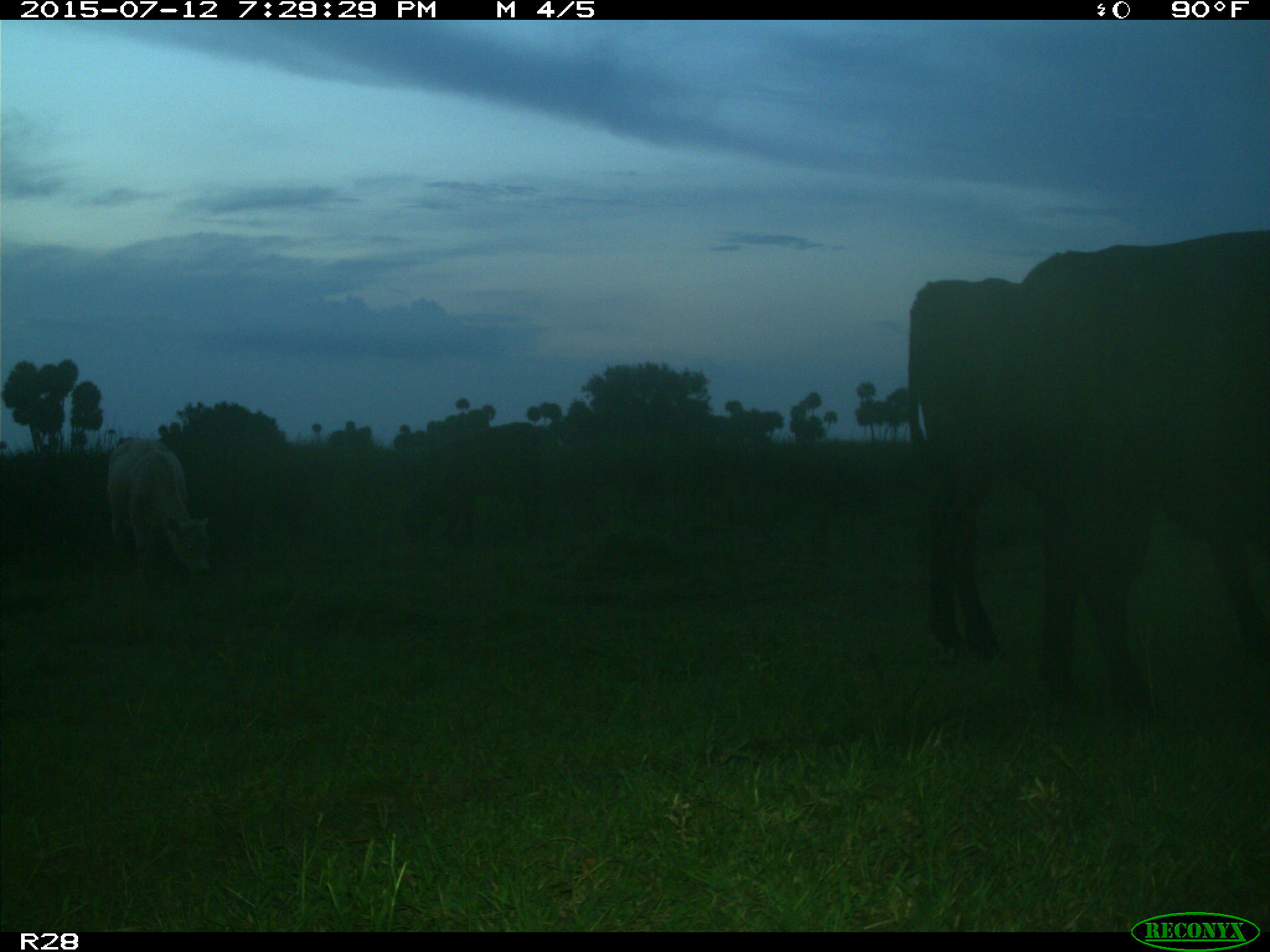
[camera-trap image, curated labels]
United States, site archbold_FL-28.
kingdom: Animalia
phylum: Chordata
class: Mammalia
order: Artiodactyla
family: Bovidae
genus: Bos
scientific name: Bos taurus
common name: domestic cow